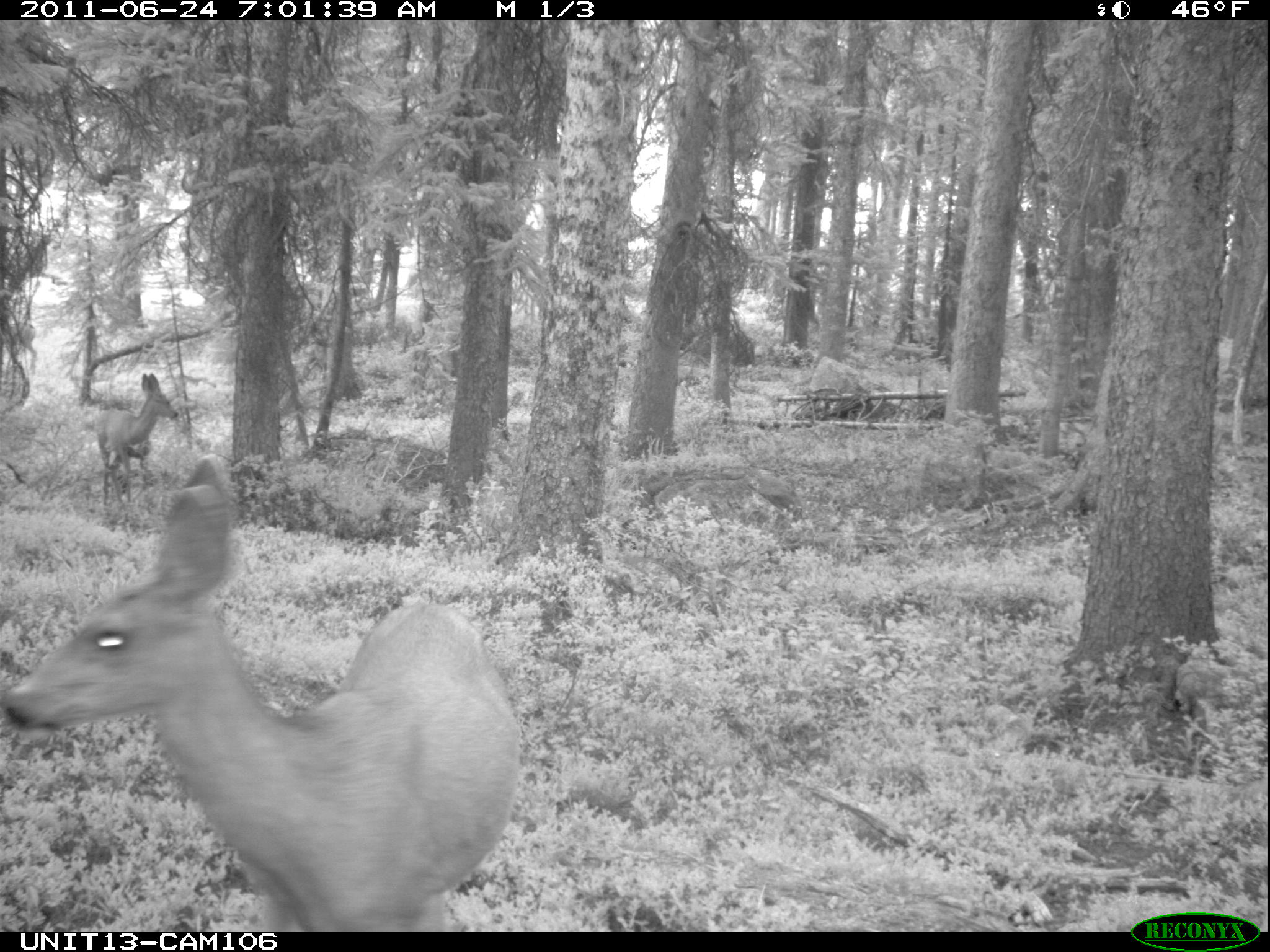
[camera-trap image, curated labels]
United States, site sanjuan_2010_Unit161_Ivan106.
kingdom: Animalia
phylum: Chordata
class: Mammalia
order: Artiodactyla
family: Cervidae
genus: Odocoileus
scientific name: Odocoileus hemionus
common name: mule deer